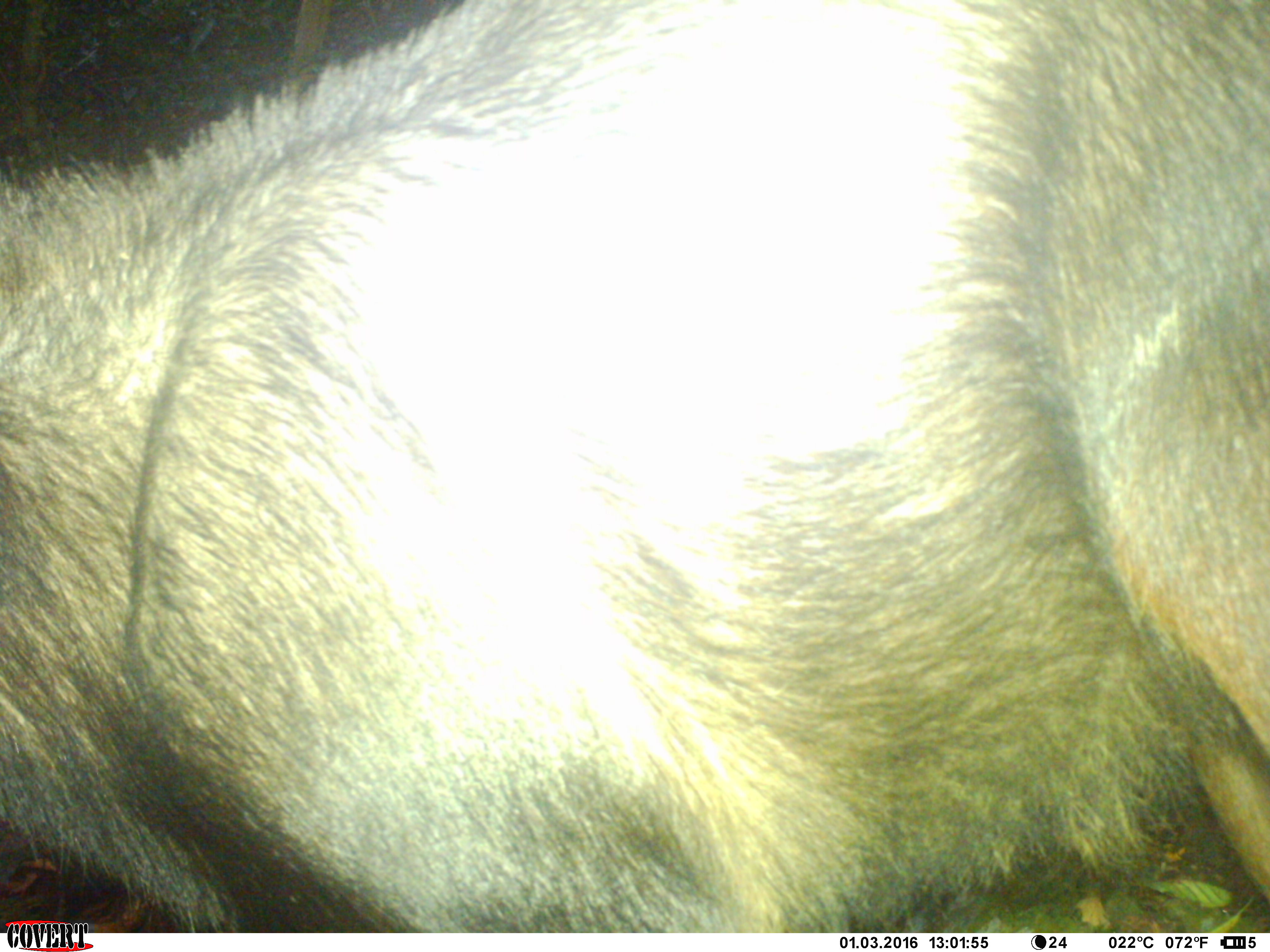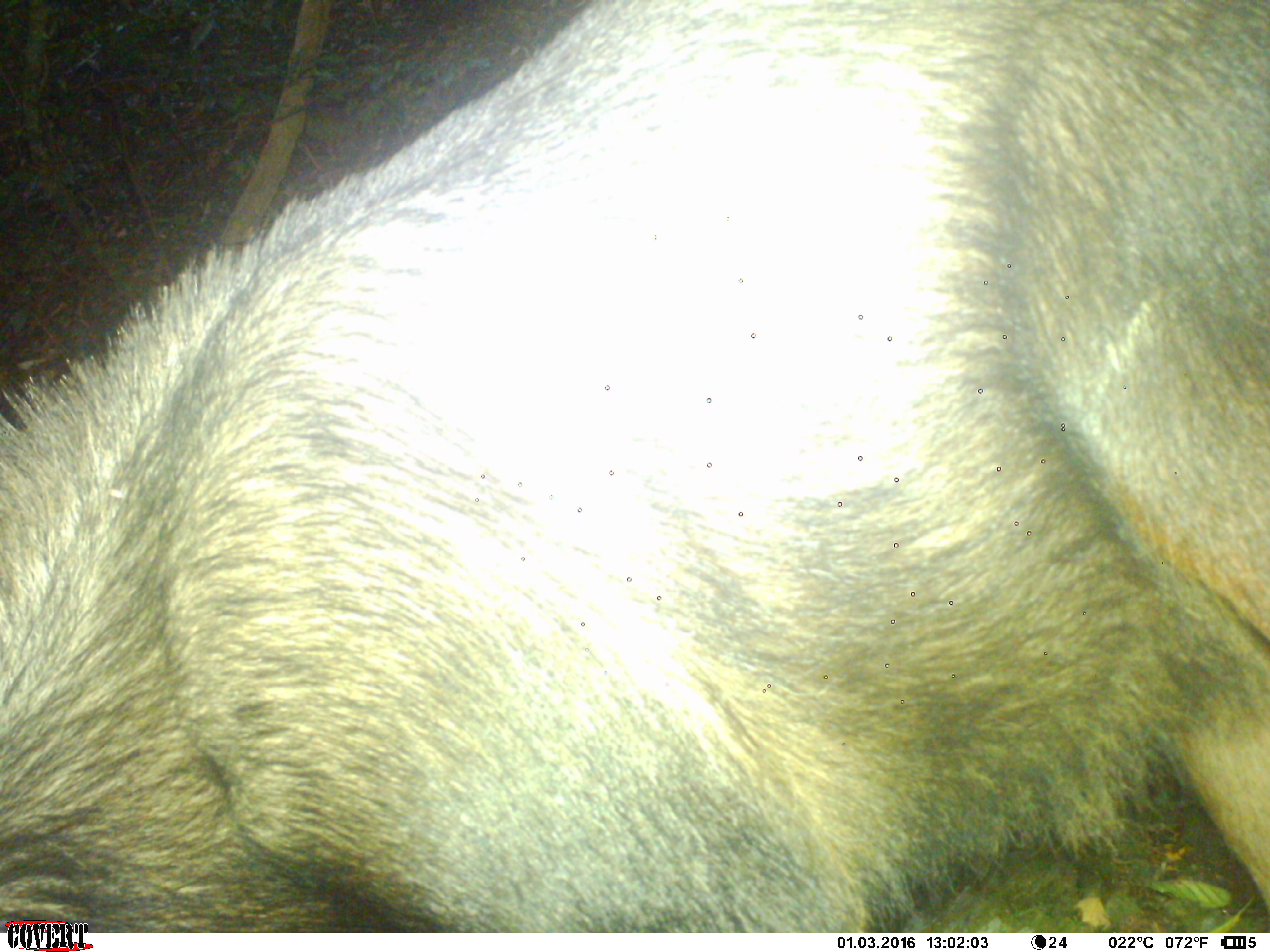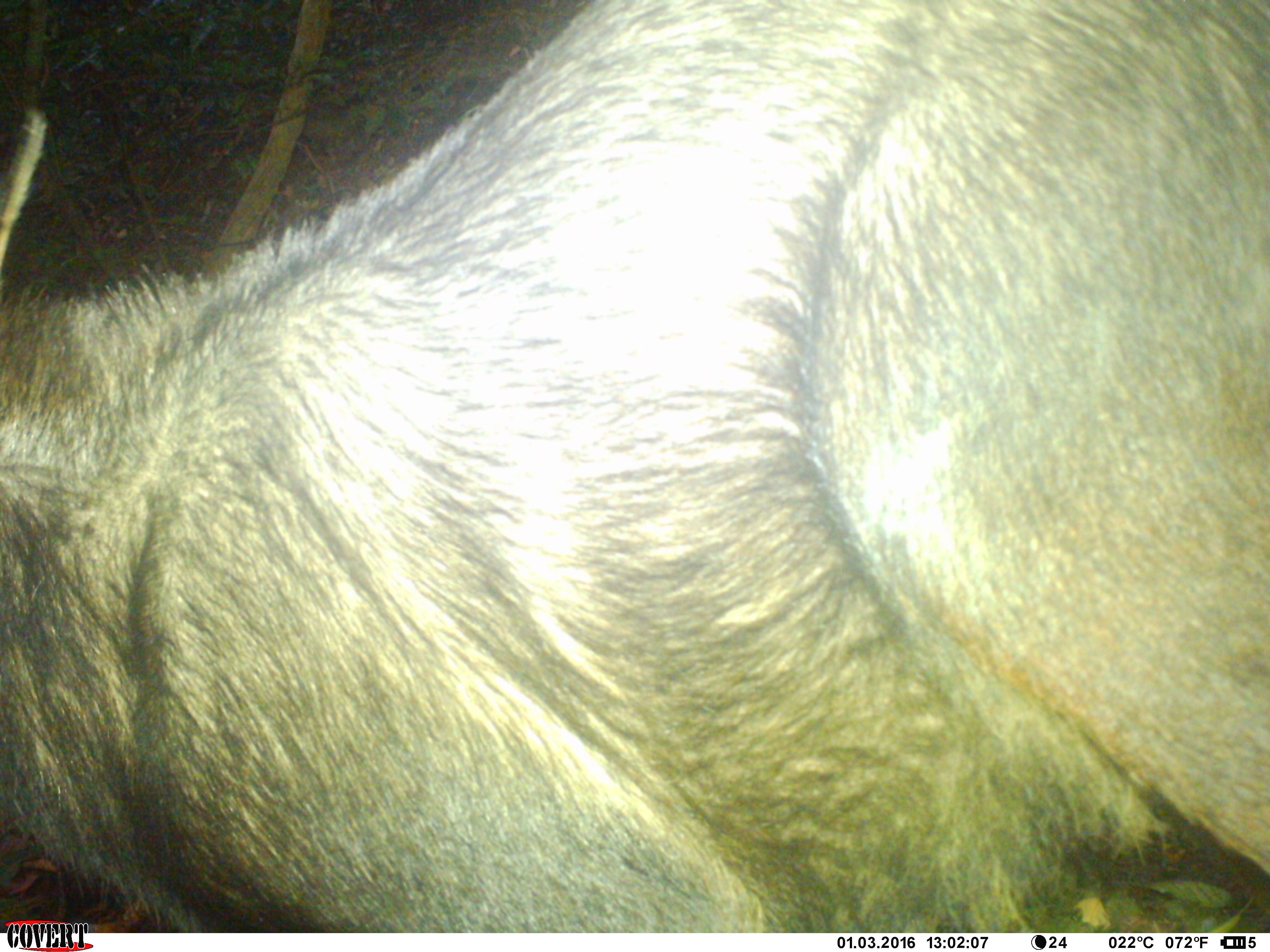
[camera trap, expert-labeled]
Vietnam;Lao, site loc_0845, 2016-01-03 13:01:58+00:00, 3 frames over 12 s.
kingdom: Animalia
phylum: Chordata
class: Mammalia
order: Artiodactyla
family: Bovidae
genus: Capricornis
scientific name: Capricornis sumatraensis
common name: chinese serow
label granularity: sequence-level